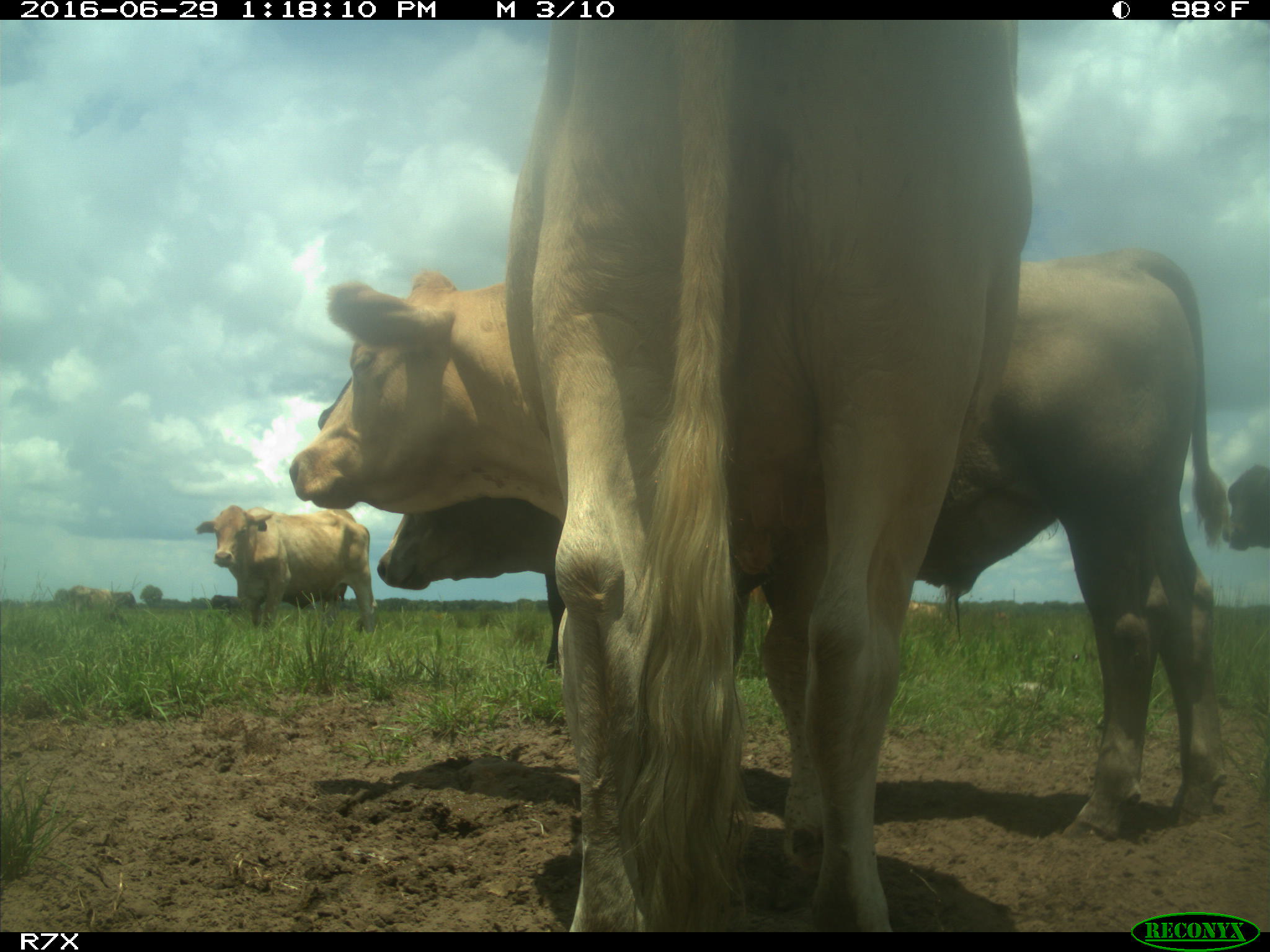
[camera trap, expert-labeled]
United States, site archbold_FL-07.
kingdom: Animalia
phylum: Chordata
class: Mammalia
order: Artiodactyla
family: Bovidae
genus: Bos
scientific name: Bos taurus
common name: domestic cow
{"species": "Bos taurus (domestic cow)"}